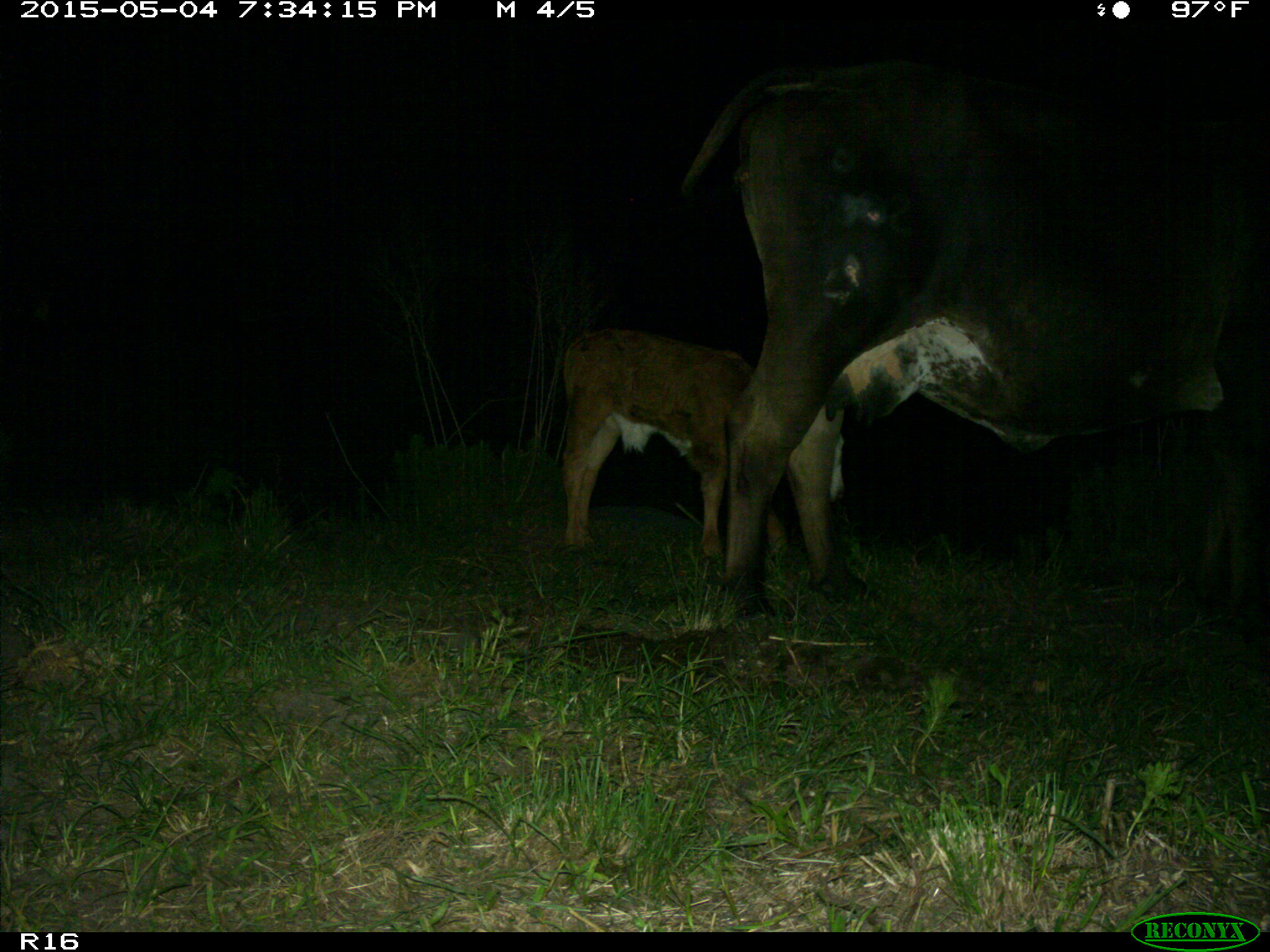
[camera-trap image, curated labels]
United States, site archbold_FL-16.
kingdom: Animalia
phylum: Chordata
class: Mammalia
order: Artiodactyla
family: Bovidae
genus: Bos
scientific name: Bos taurus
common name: domestic cow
Bos taurus (domestic cow).